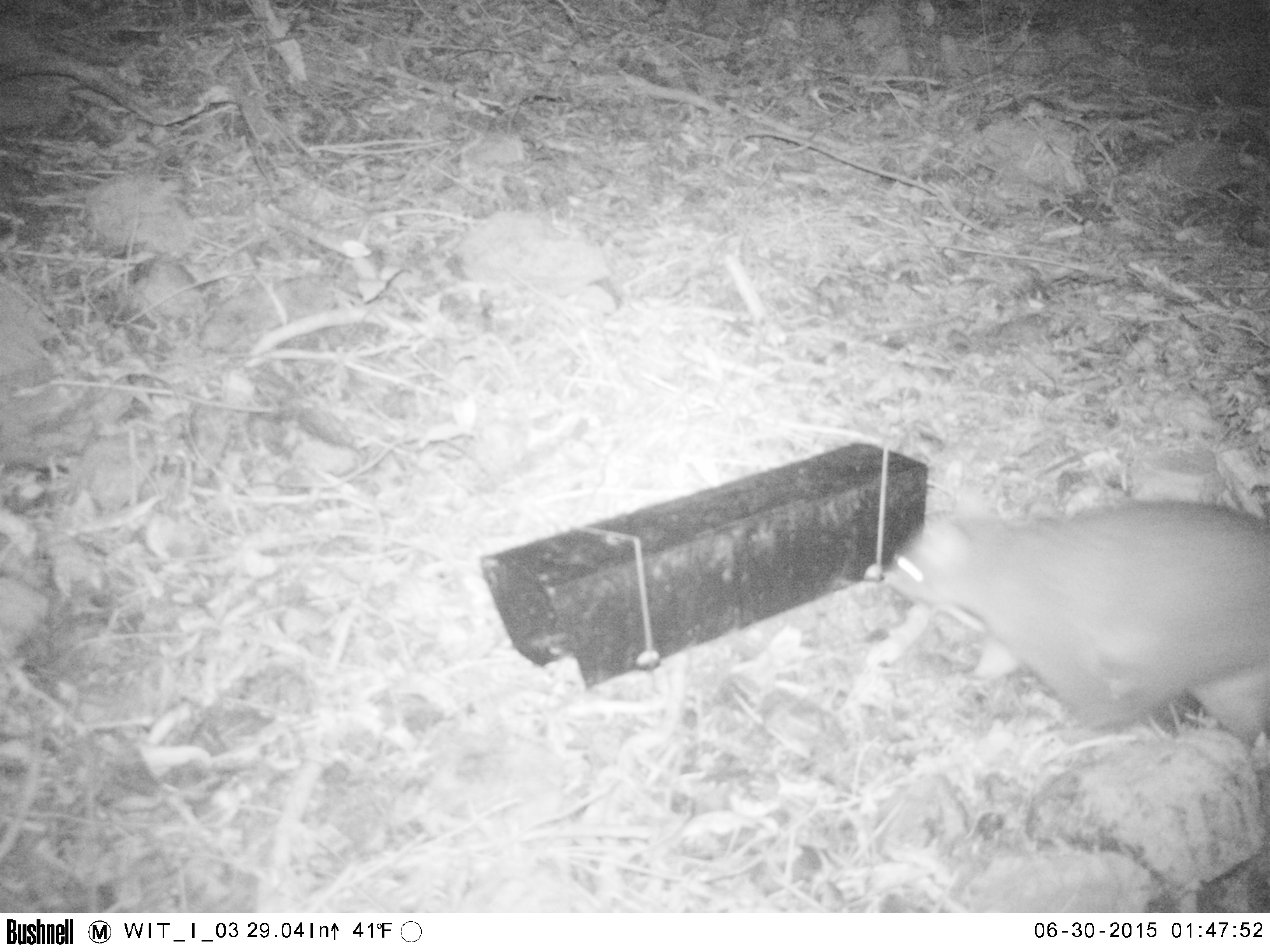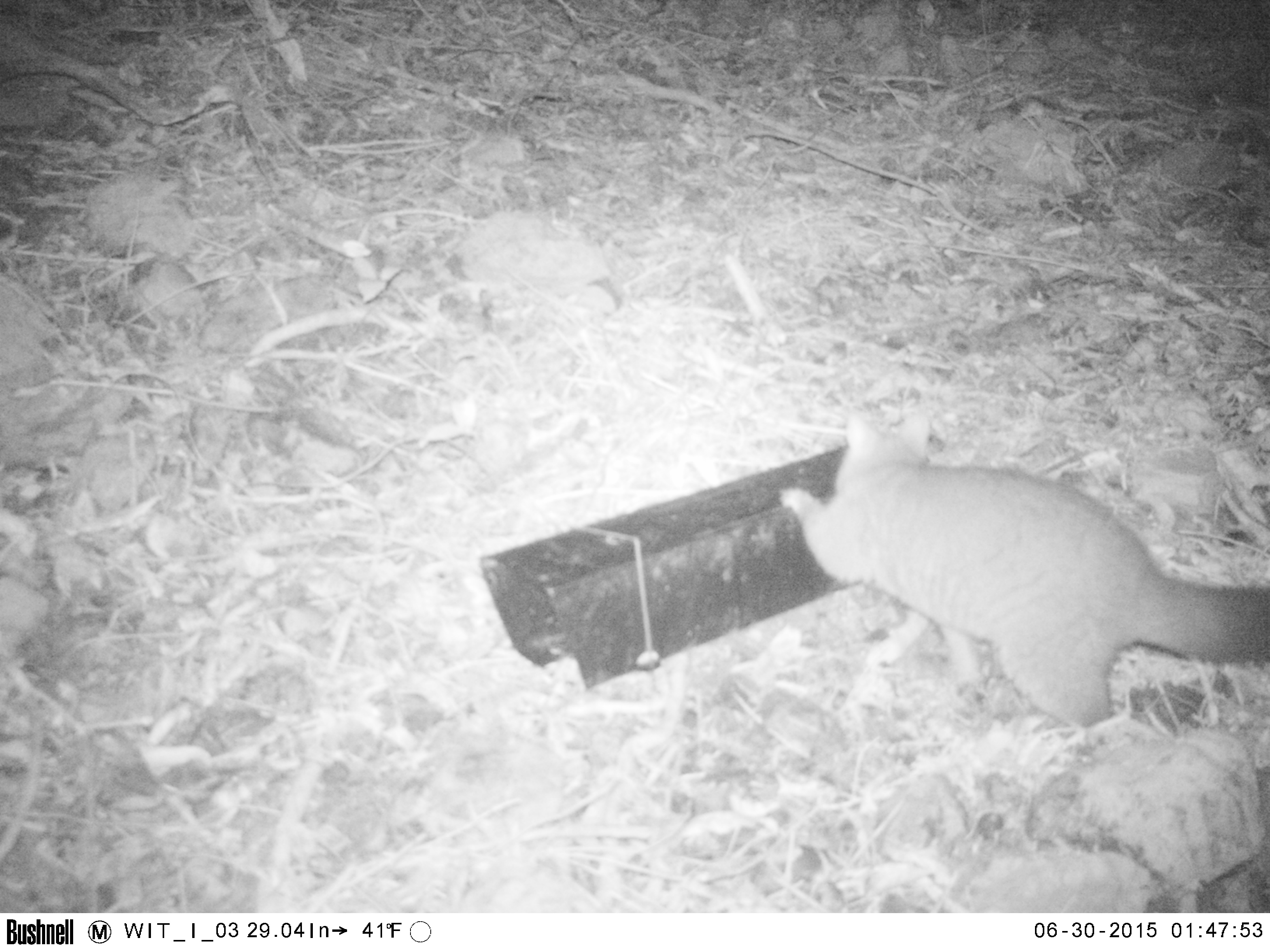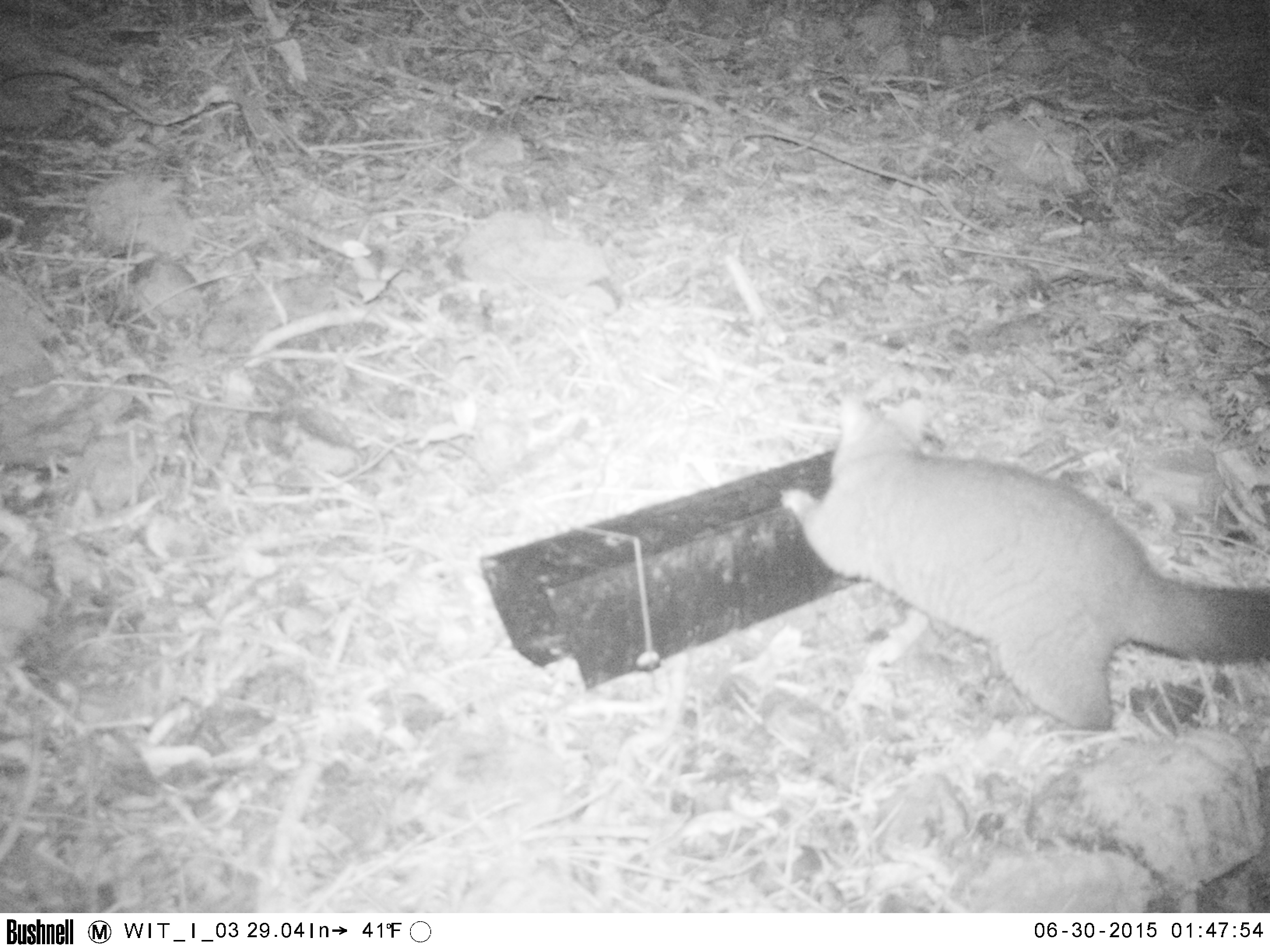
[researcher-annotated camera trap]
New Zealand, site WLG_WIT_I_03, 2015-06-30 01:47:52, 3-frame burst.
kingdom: Animalia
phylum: Chordata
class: Mammalia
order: Diprotodontia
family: Phalangeridae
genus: Trichosurus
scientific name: Trichosurus vulpecula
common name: common brushtail possum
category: possum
Possum (common brushtail possum) (Trichosurus vulpecula).